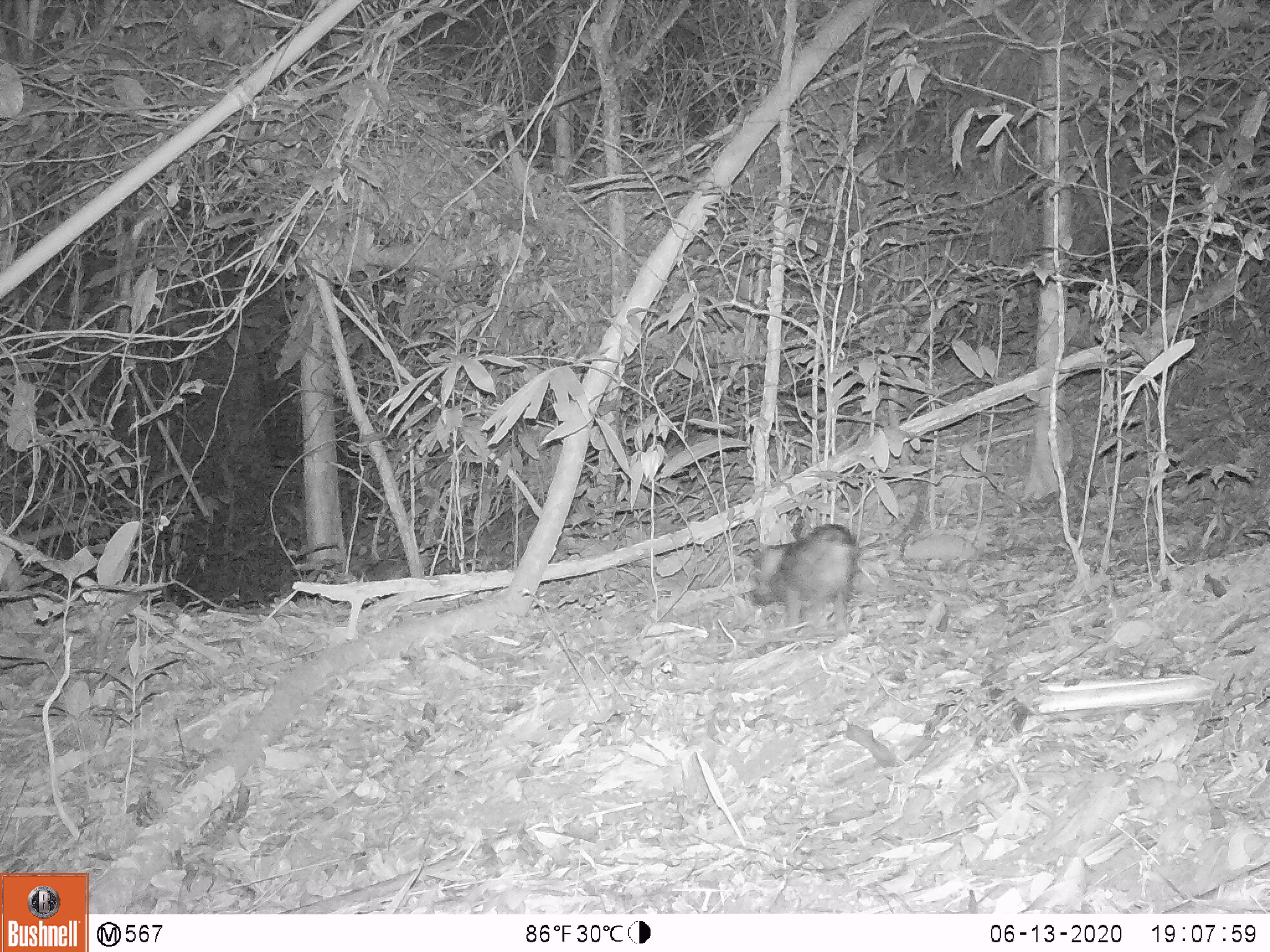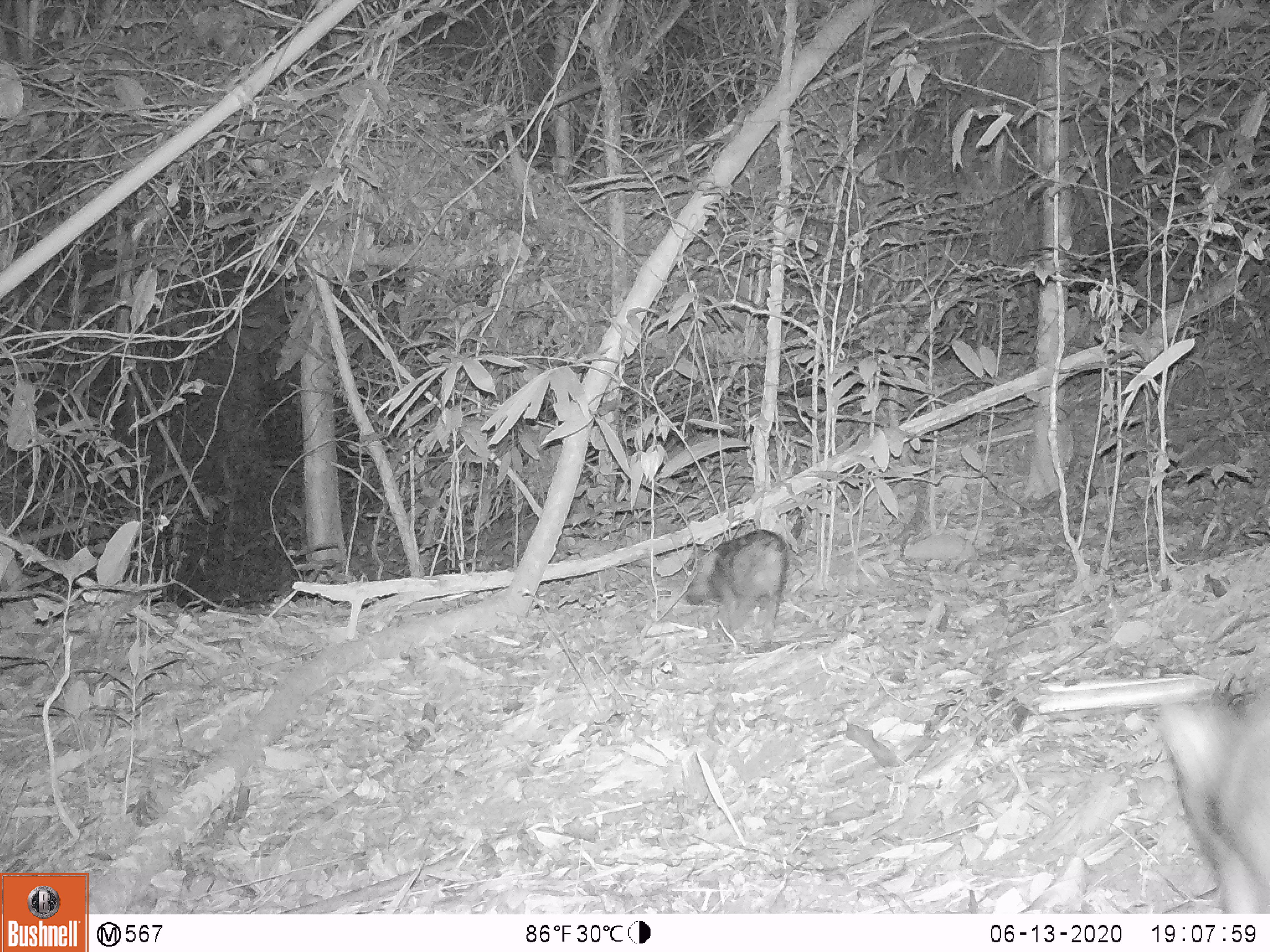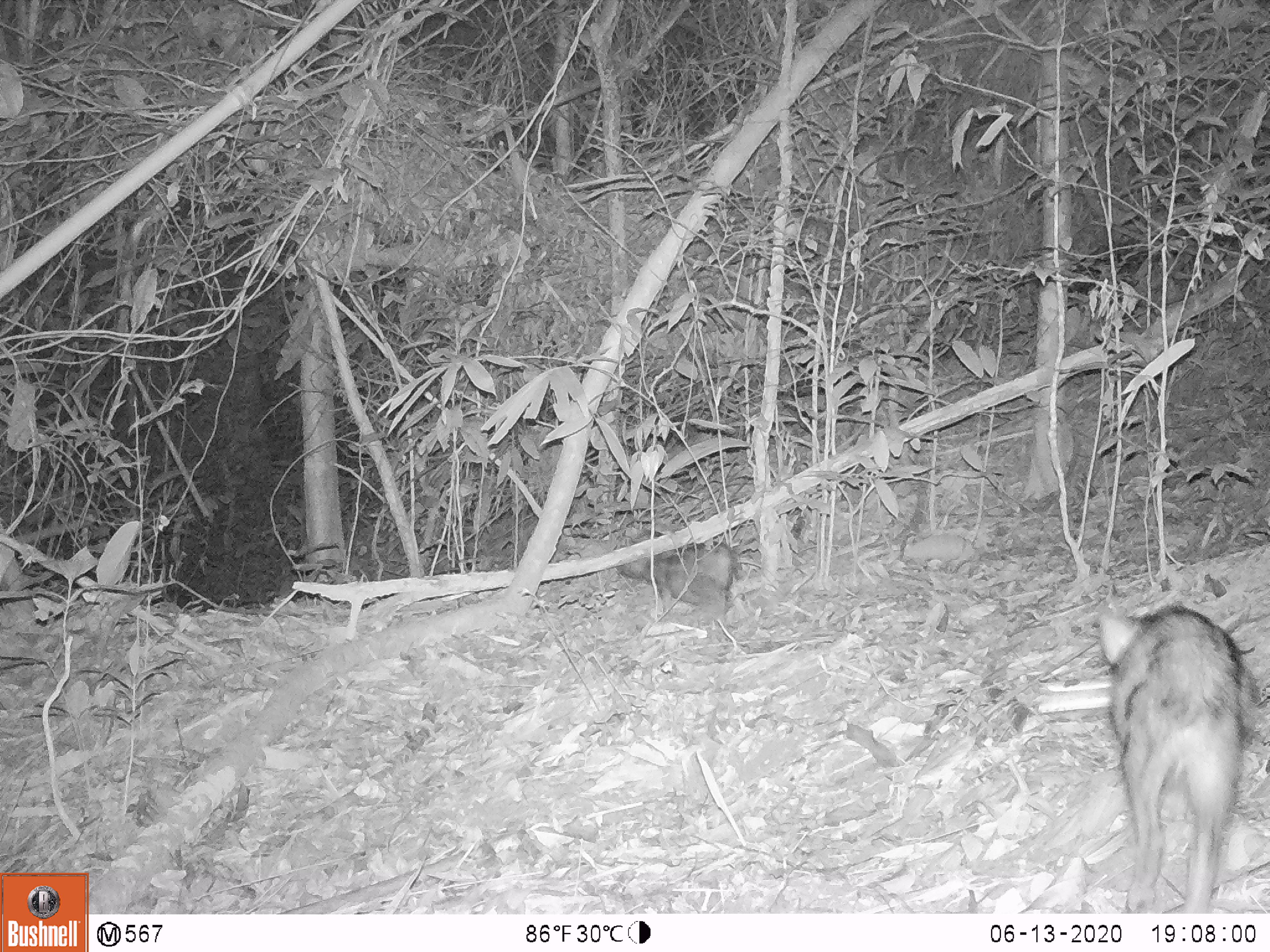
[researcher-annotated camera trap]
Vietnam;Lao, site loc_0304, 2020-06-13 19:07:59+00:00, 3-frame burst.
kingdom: Animalia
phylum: Chordata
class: Mammalia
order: Artiodactyla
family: Suidae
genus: Sus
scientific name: Sus scrofa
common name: eurasian wild pig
Eurasian wild pig (Sus scrofa). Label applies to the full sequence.